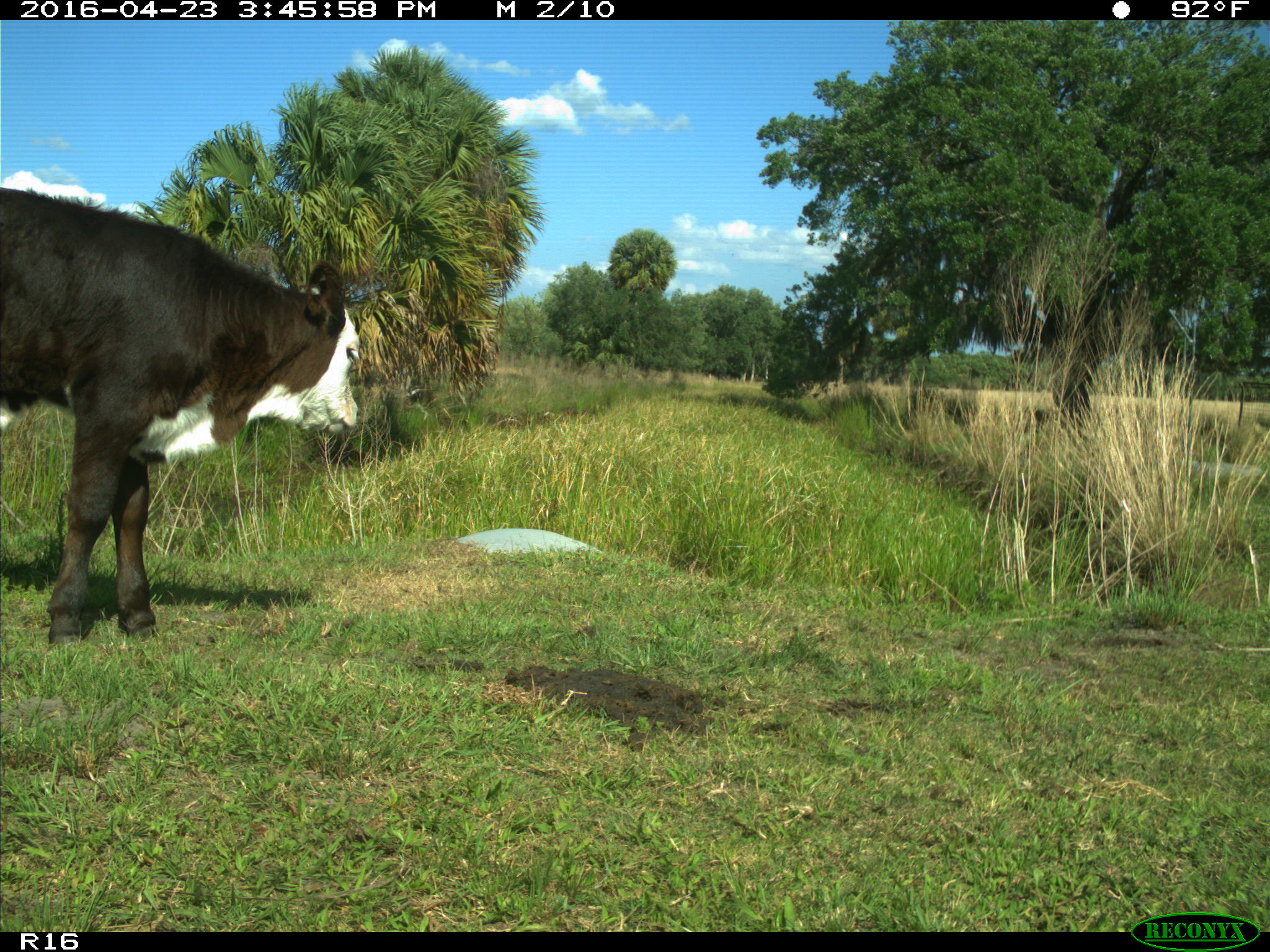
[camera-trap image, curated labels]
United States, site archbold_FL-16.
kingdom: Animalia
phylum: Chordata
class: Mammalia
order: Artiodactyla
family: Bovidae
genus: Bos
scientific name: Bos taurus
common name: domestic cow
Bos taurus (domestic cow).